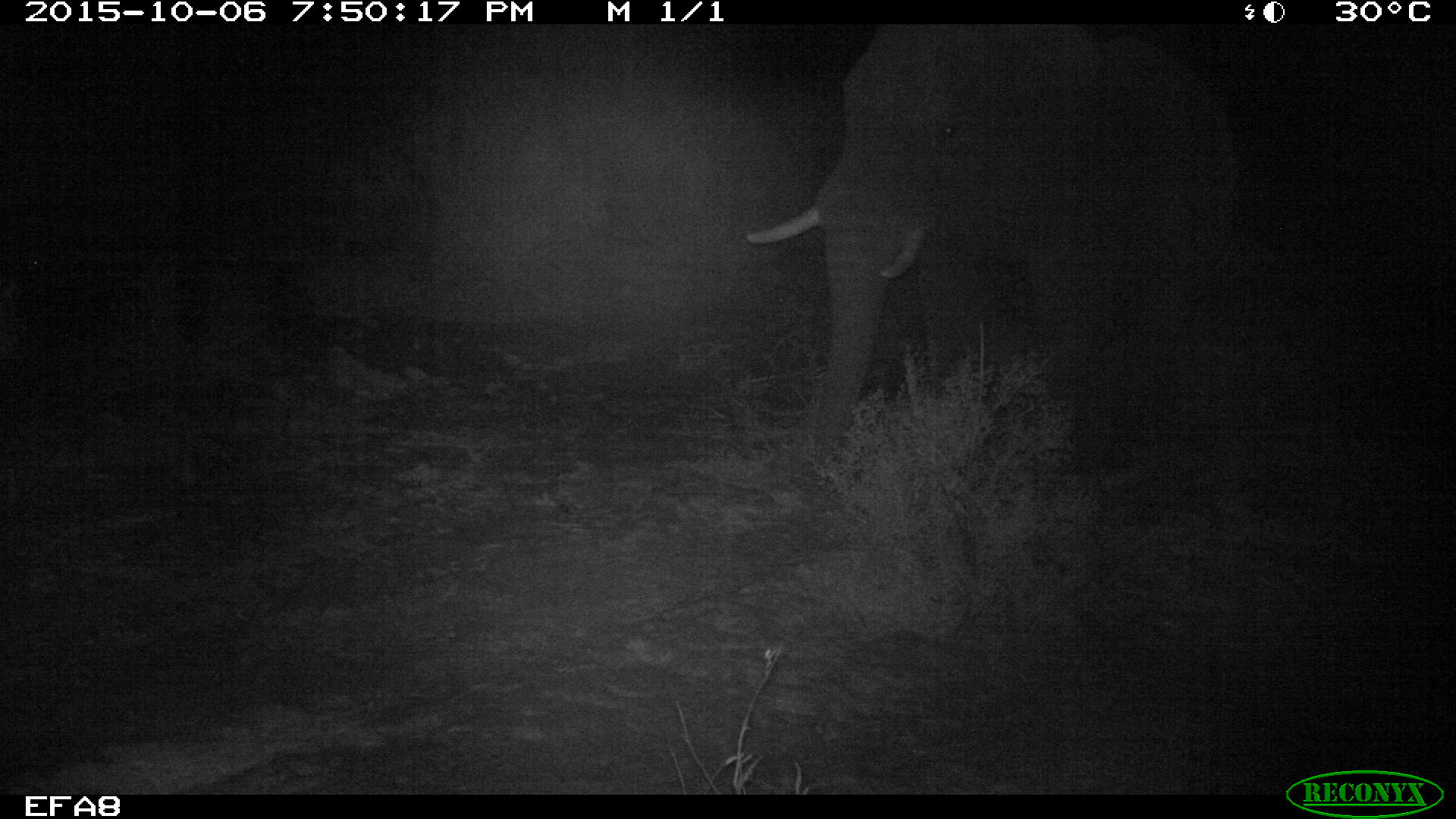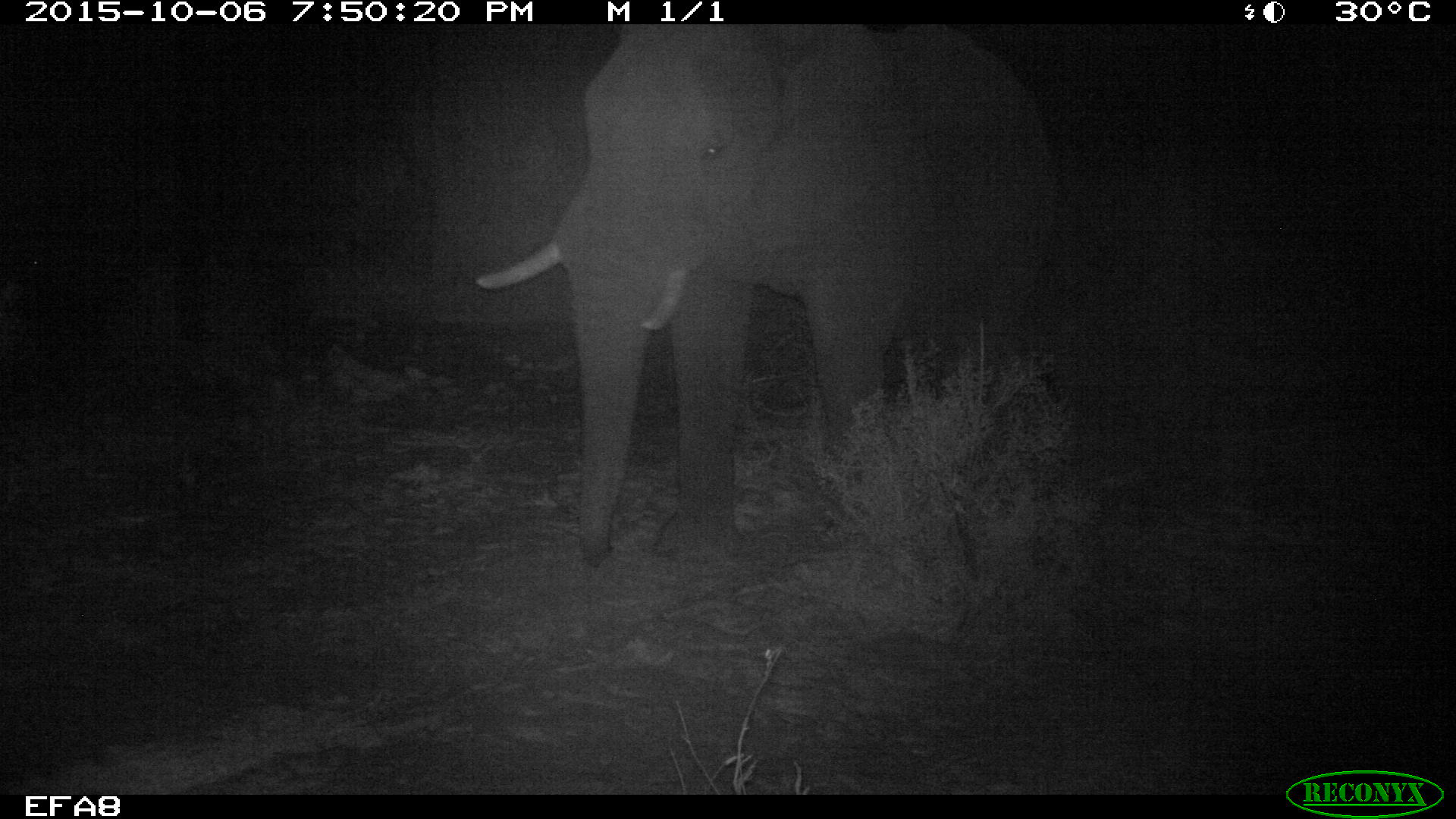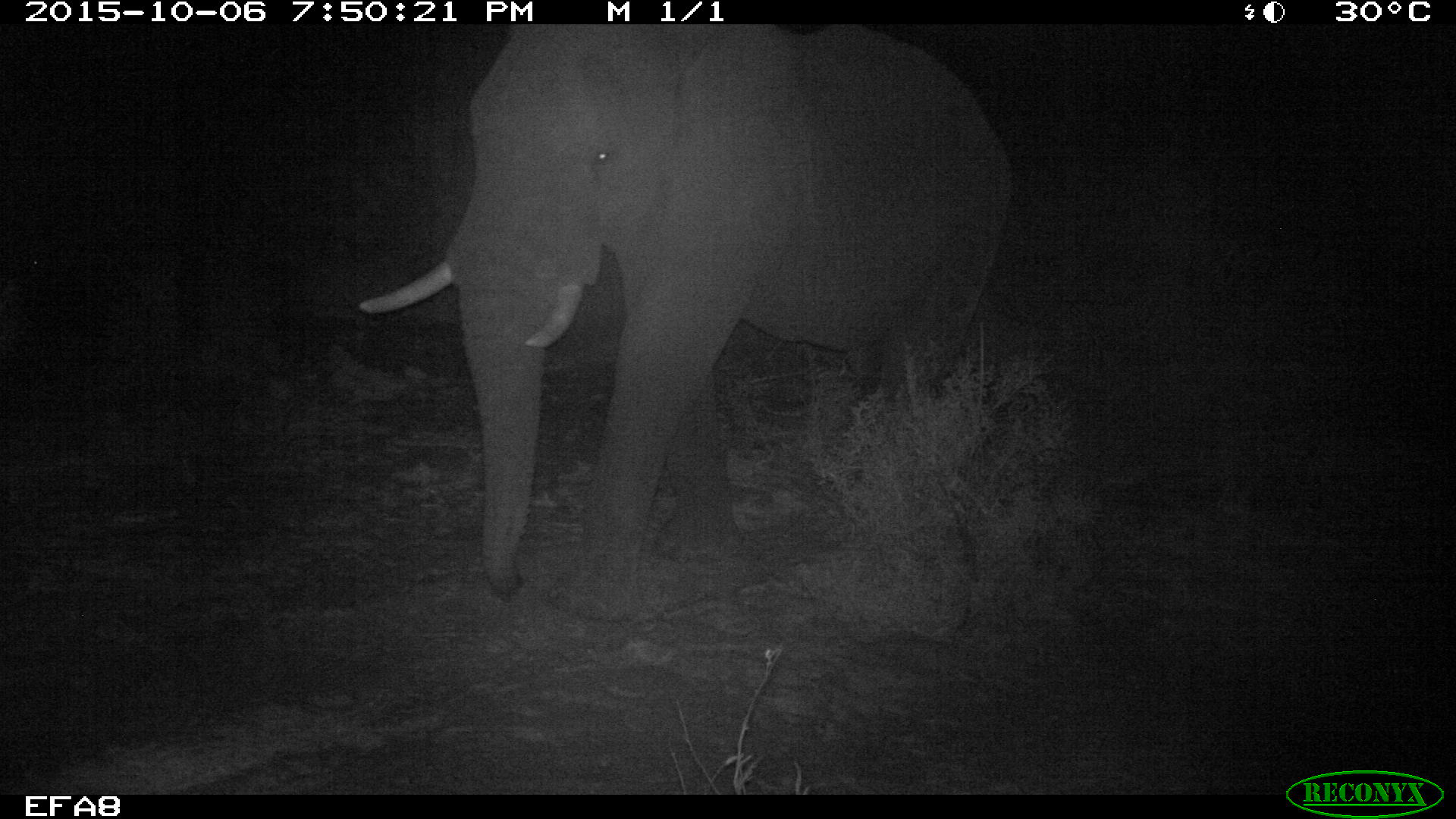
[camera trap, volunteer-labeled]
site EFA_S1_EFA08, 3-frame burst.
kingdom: Animalia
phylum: Chordata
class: Mammalia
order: Proboscidea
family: Elephantidae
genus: Loxodonta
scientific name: Loxodonta africana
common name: african bush elephant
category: elephant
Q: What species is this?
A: Elephant (african bush elephant) (Loxodonta africana).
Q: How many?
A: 1.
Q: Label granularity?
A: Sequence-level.